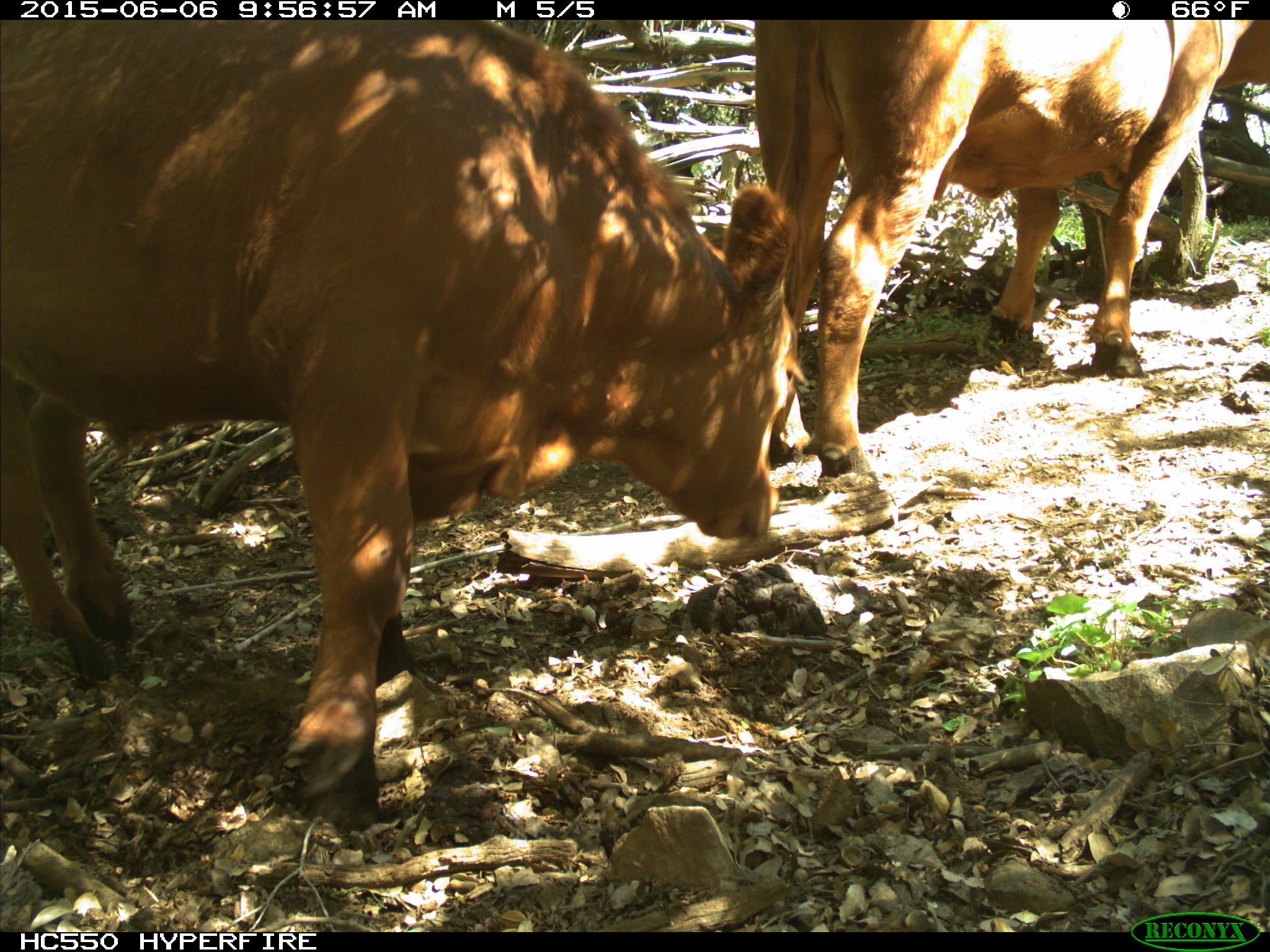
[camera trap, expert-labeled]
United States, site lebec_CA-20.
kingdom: Animalia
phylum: Chordata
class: Mammalia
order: Artiodactyla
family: Bovidae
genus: Bos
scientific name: Bos taurus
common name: domestic cow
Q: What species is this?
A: Bos taurus (domestic cow).